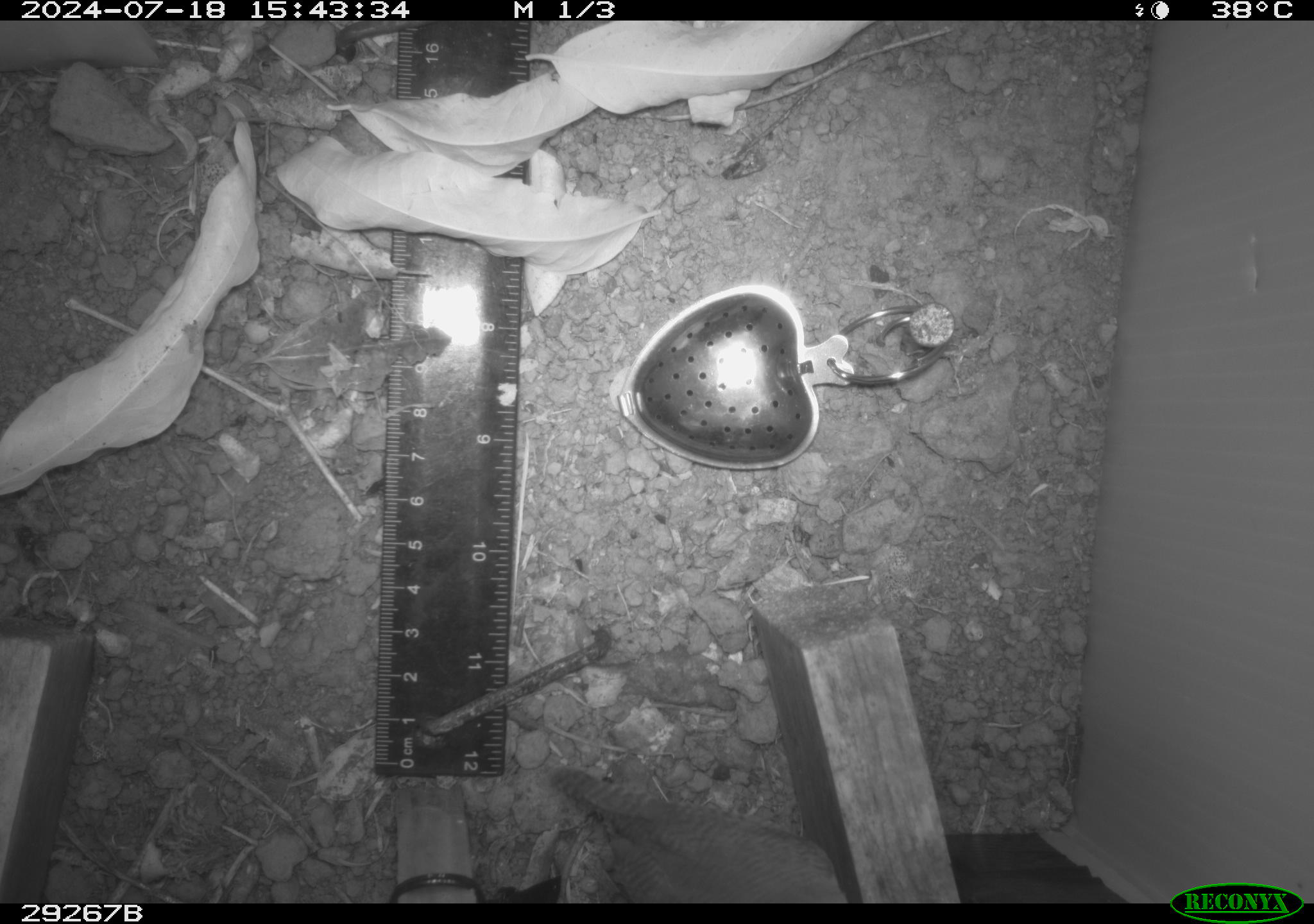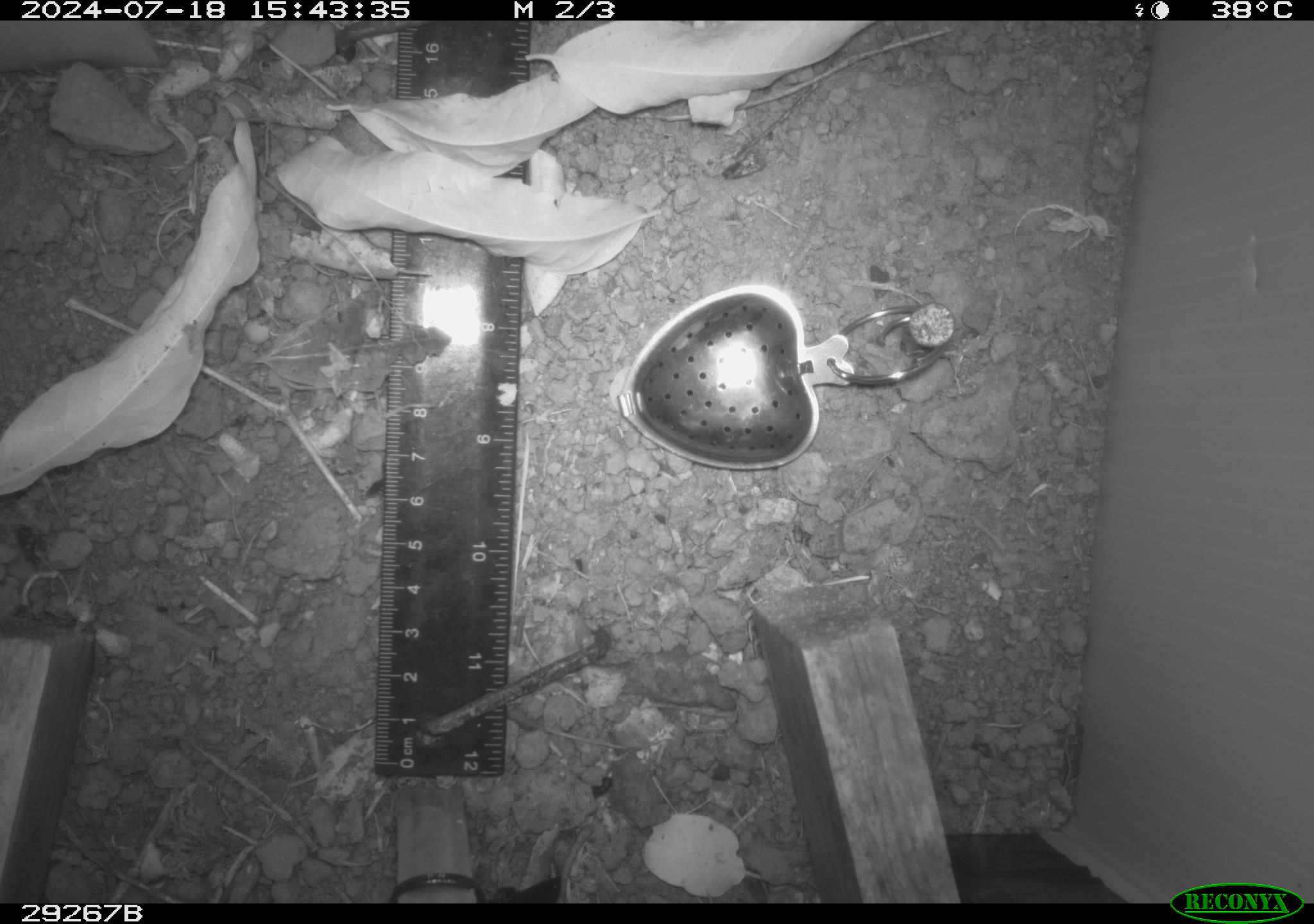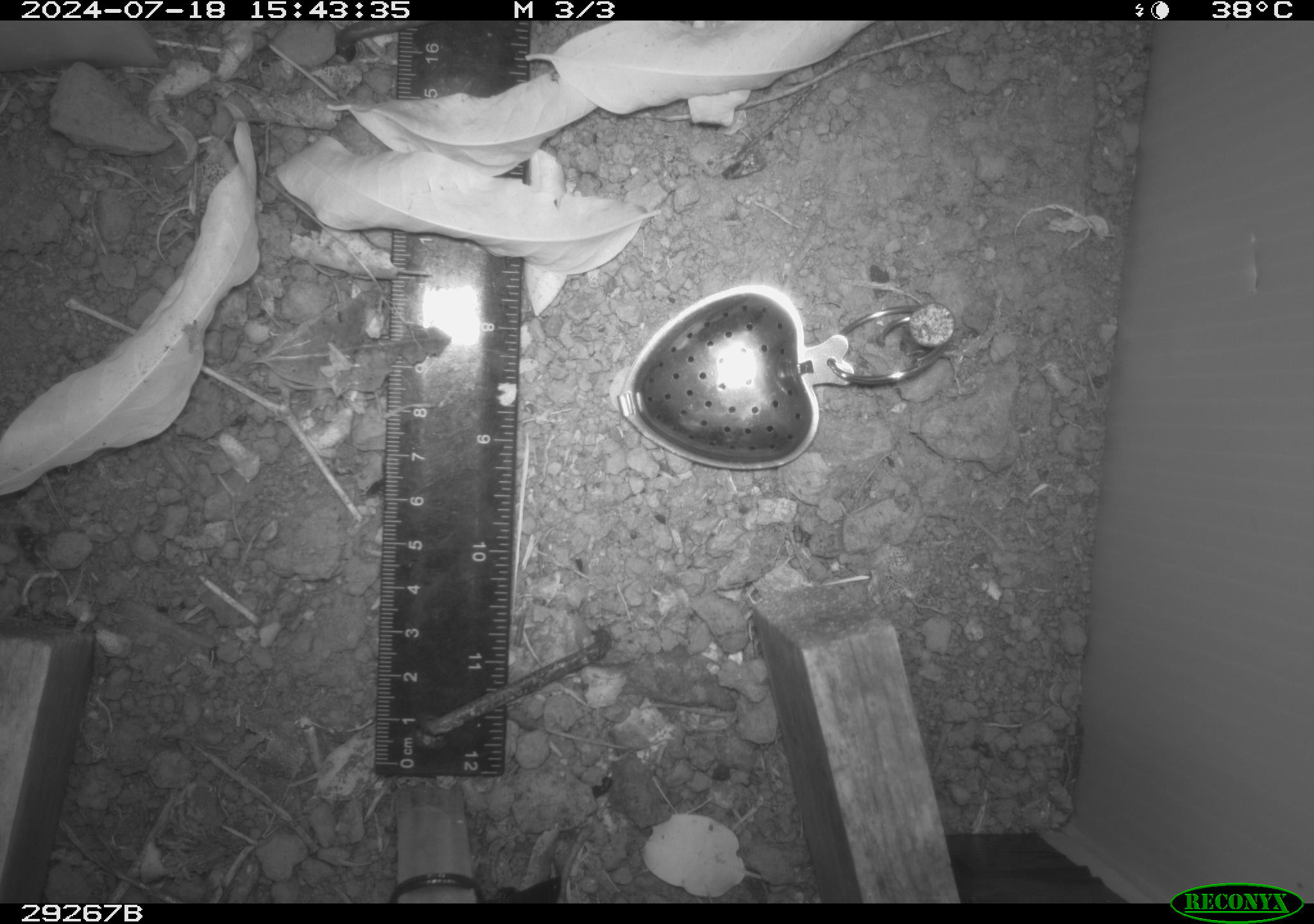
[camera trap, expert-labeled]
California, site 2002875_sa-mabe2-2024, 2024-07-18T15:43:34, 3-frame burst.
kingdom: Animalia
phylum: Chordata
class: Aves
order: Passeriformes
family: Troglodytidae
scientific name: Troglodytidae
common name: wren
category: troglodytidae family